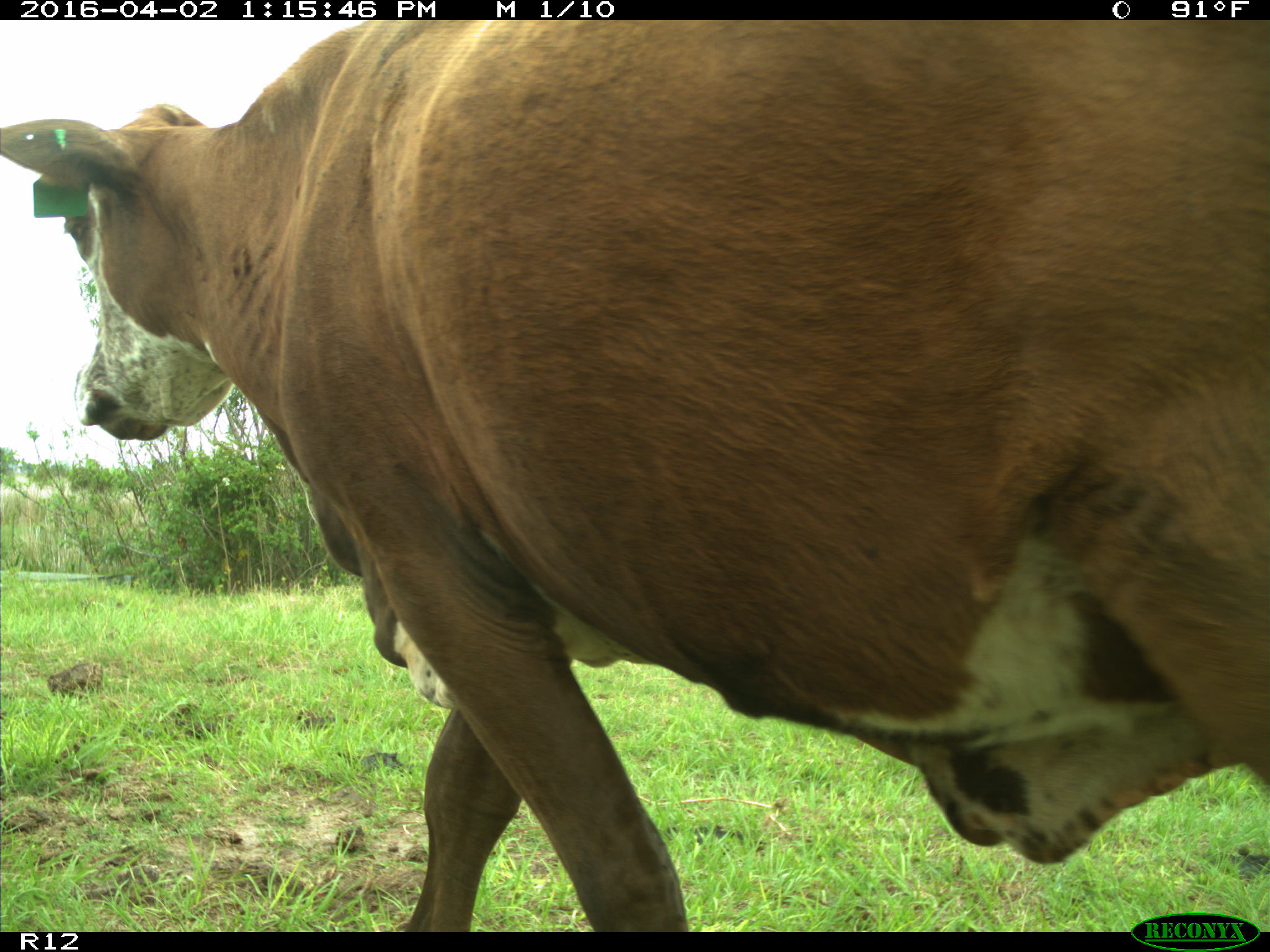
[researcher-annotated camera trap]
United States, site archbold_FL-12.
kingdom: Animalia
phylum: Chordata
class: Mammalia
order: Artiodactyla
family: Bovidae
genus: Bos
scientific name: Bos taurus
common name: domestic cow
Bos taurus (domestic cow).